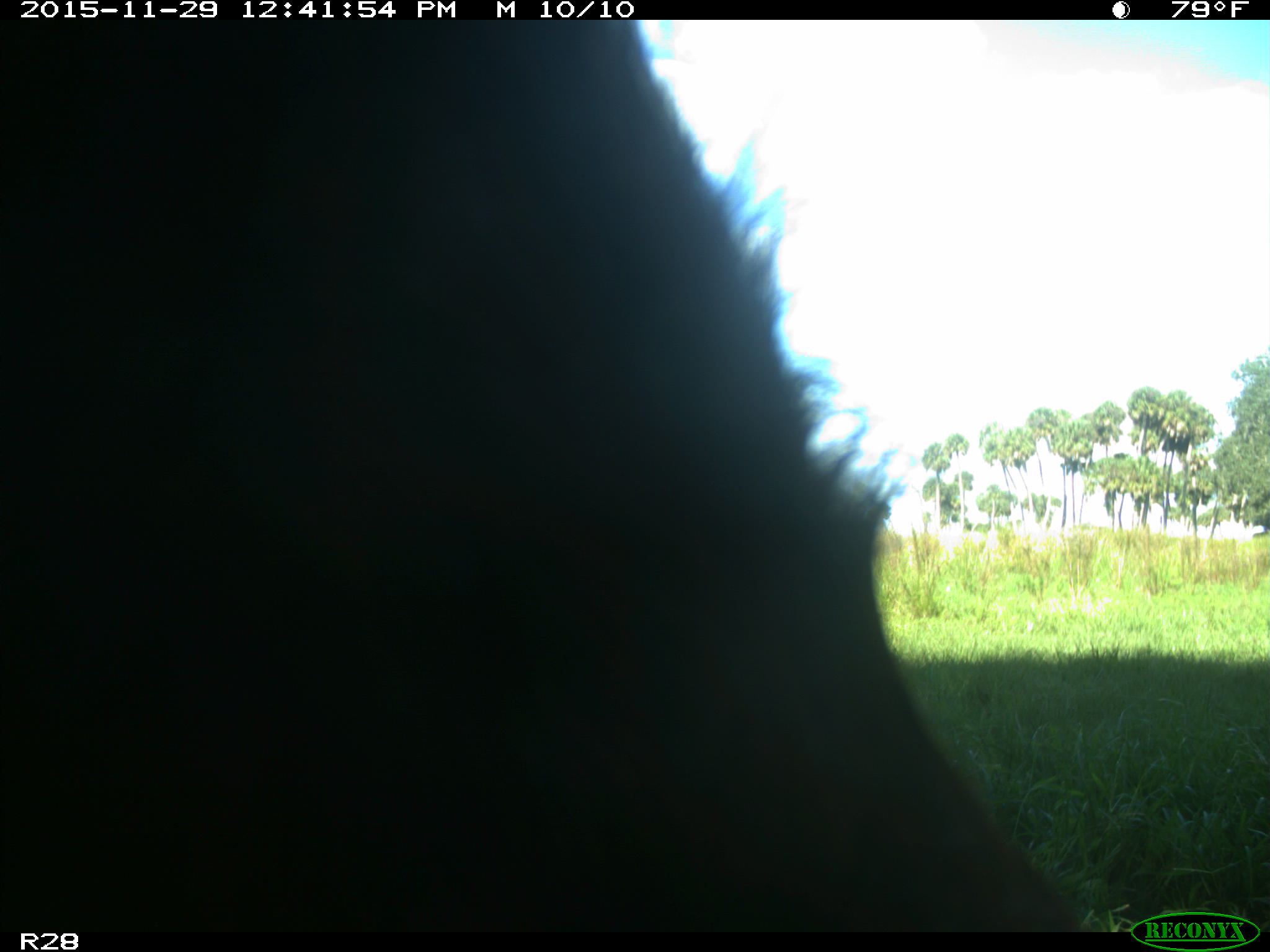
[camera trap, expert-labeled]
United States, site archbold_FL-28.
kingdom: Animalia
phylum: Chordata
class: Mammalia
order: Artiodactyla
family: Bovidae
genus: Bos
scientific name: Bos taurus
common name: domestic cow